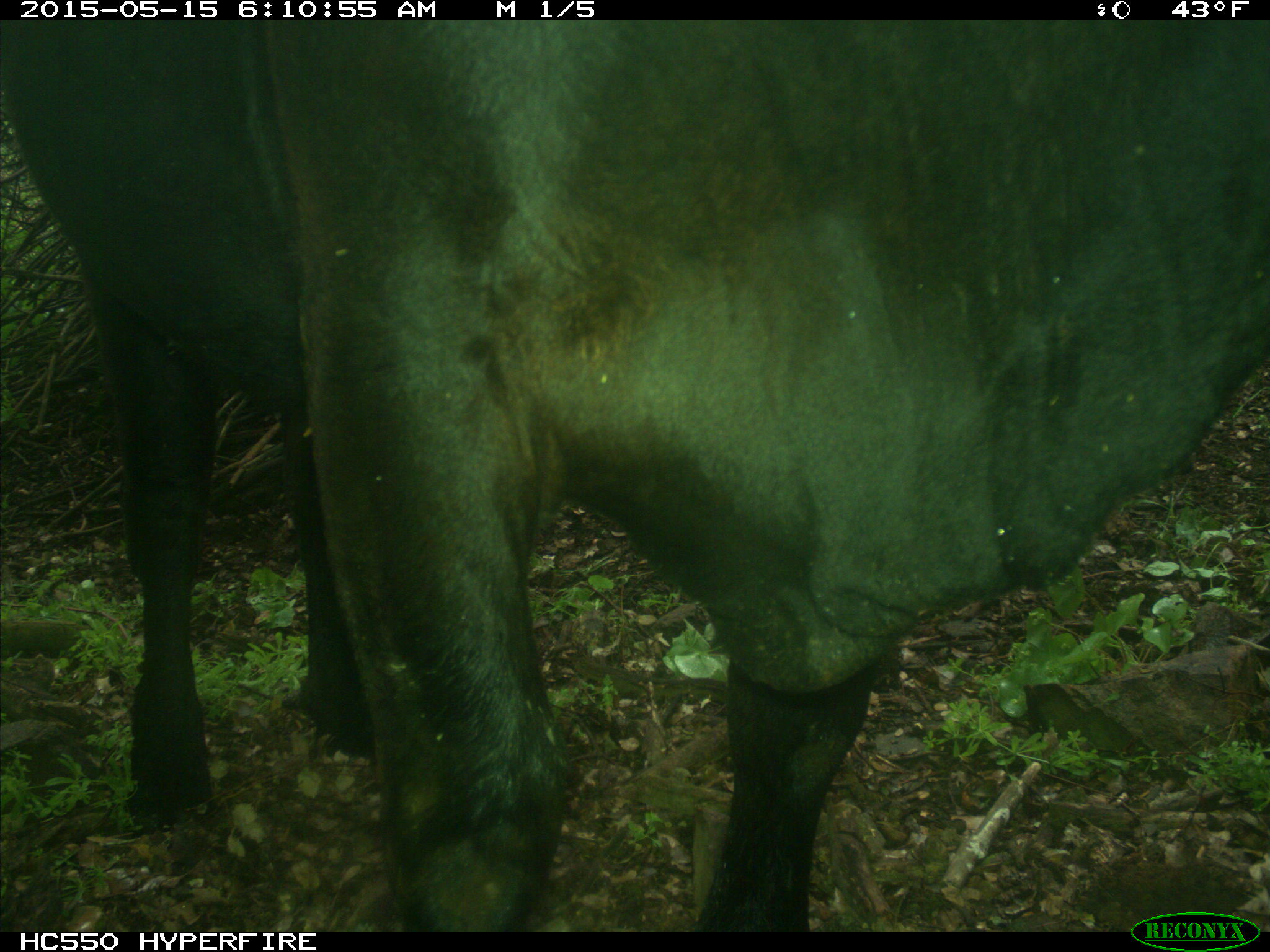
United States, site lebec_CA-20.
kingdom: Animalia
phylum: Chordata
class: Mammalia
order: Artiodactyla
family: Bovidae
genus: Bos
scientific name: Bos taurus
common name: domestic cow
Bos taurus (domestic cow).